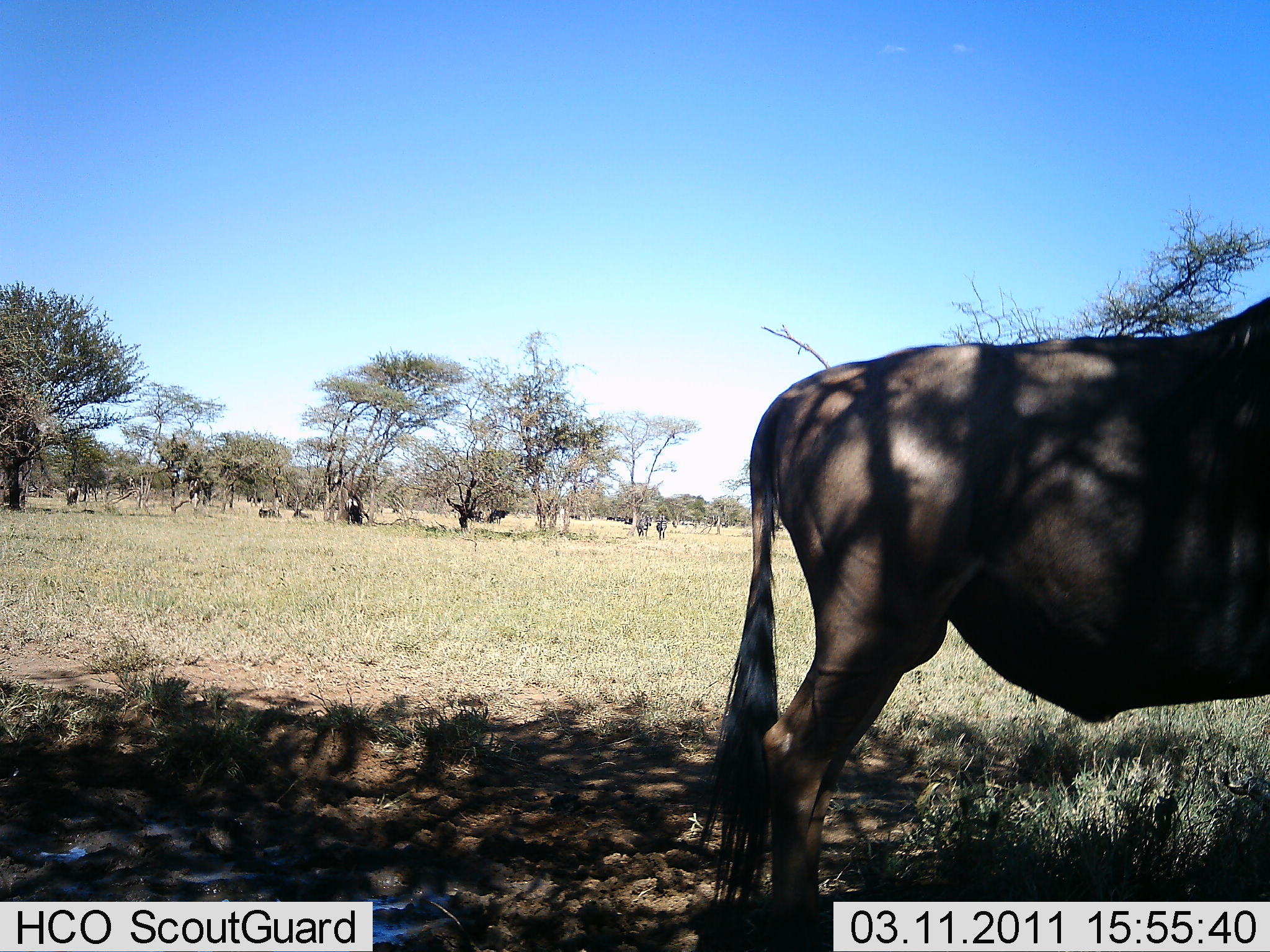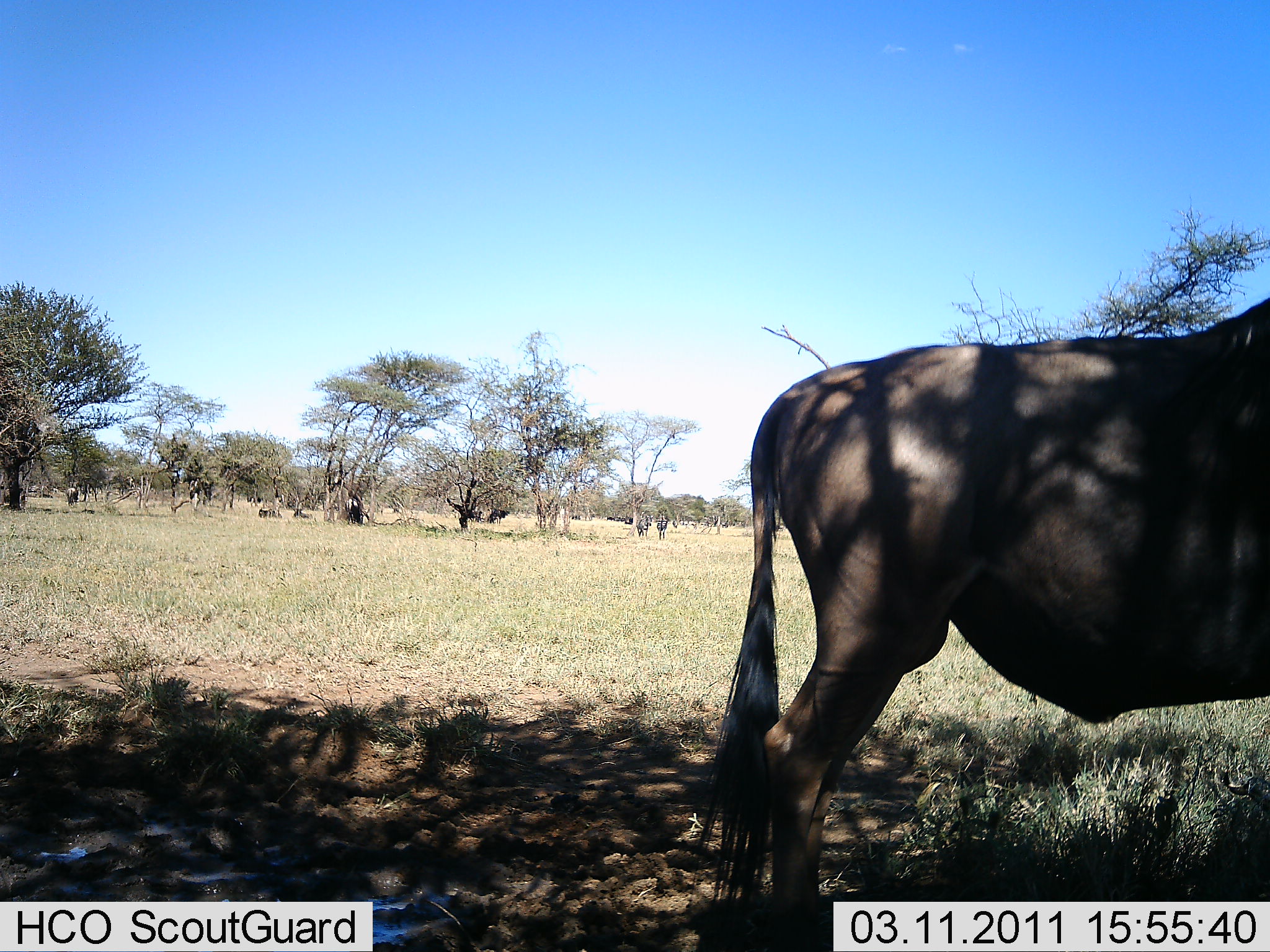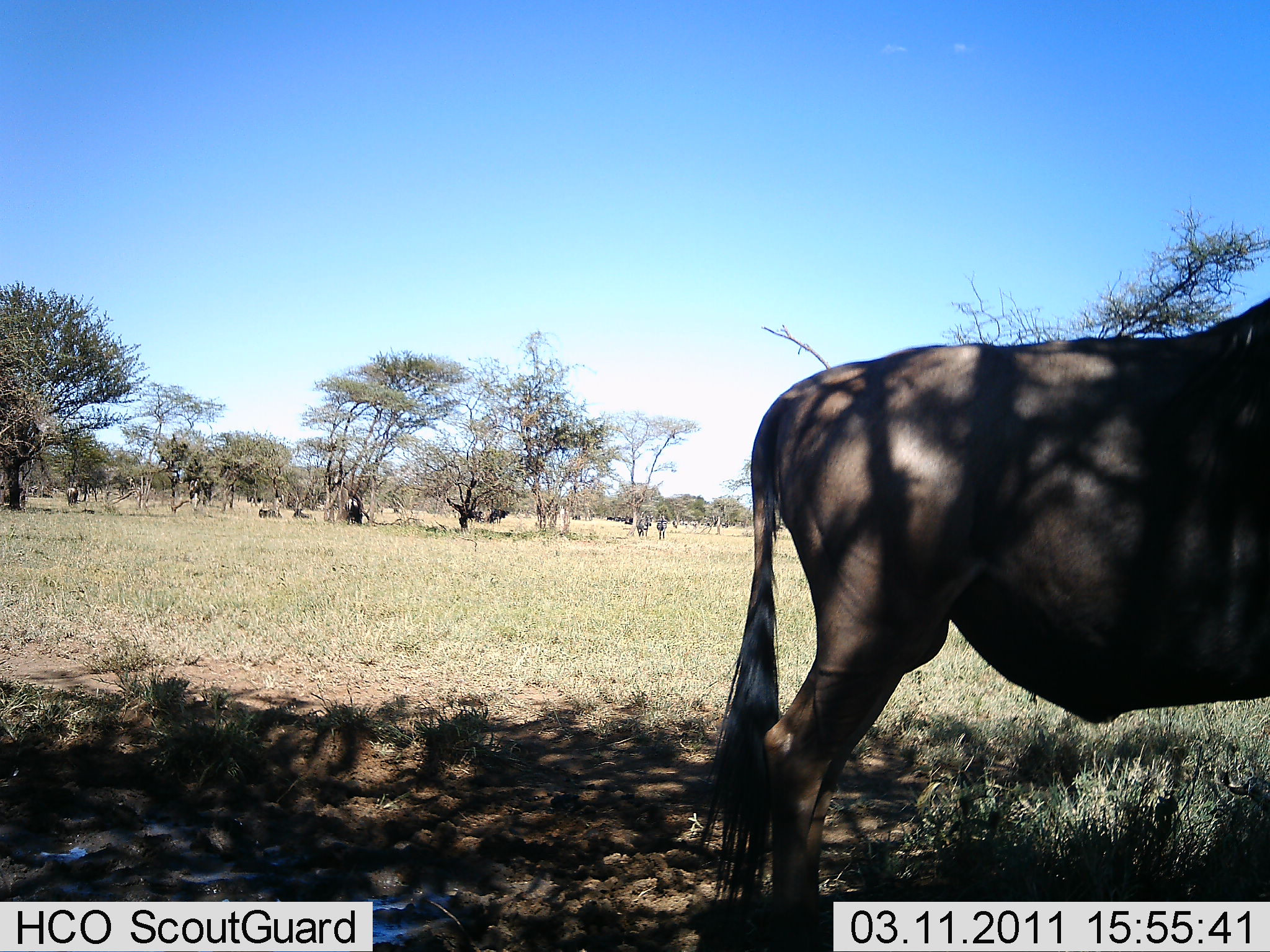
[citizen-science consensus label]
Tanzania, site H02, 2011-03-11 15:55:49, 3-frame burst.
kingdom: Animalia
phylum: Chordata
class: Mammalia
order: Artiodactyla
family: Bovidae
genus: Connochaetes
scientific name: Connochaetes taurinus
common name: blue wildebeest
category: wildebeest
Wildebeest (blue wildebeest) (Connochaetes taurinus), count 1. Behavior (volunteer vote fractions): standing 100%, resting 18%, moving 9%, interacting 0%. Young present (vote fraction): 0%. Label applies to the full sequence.